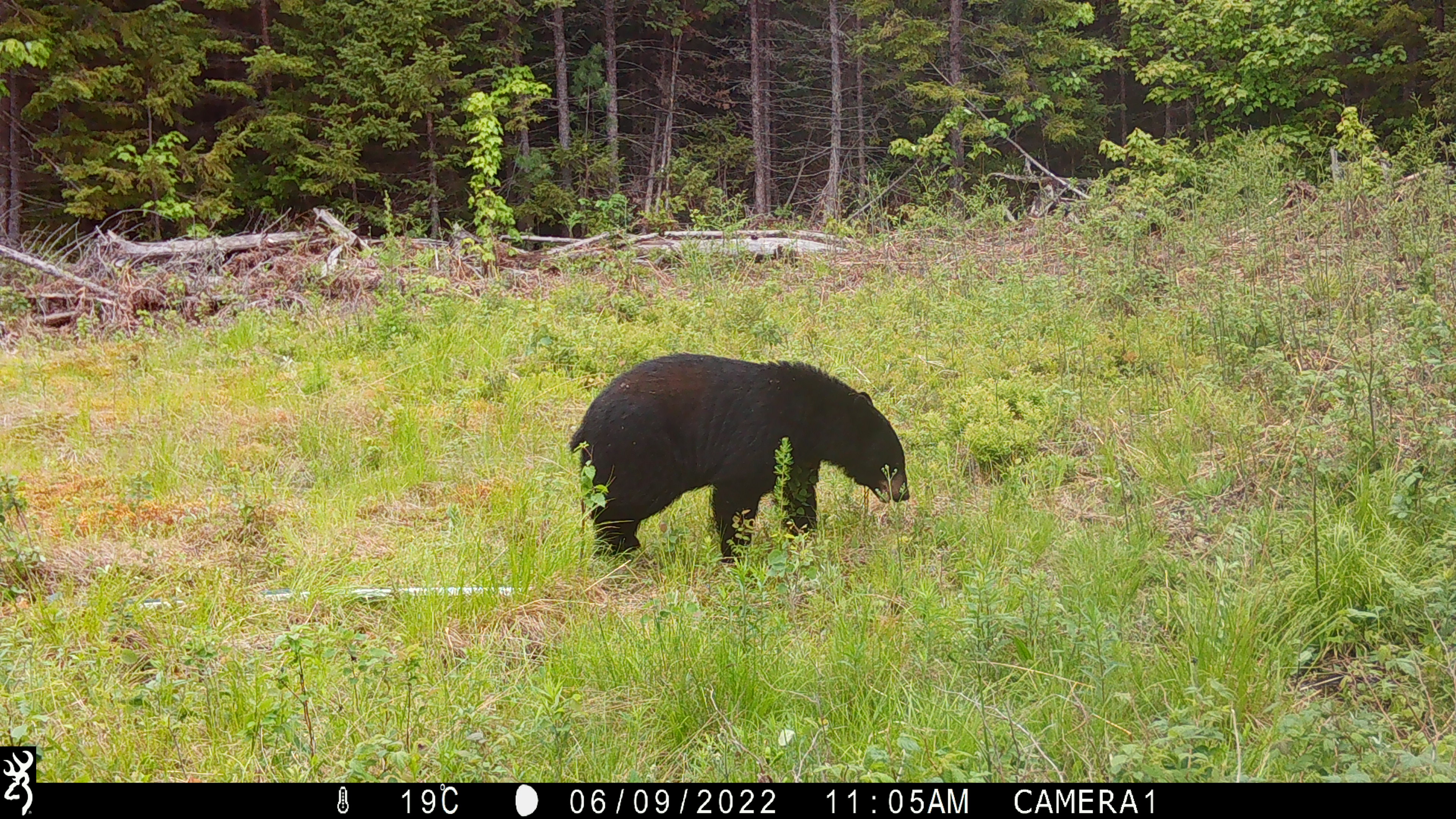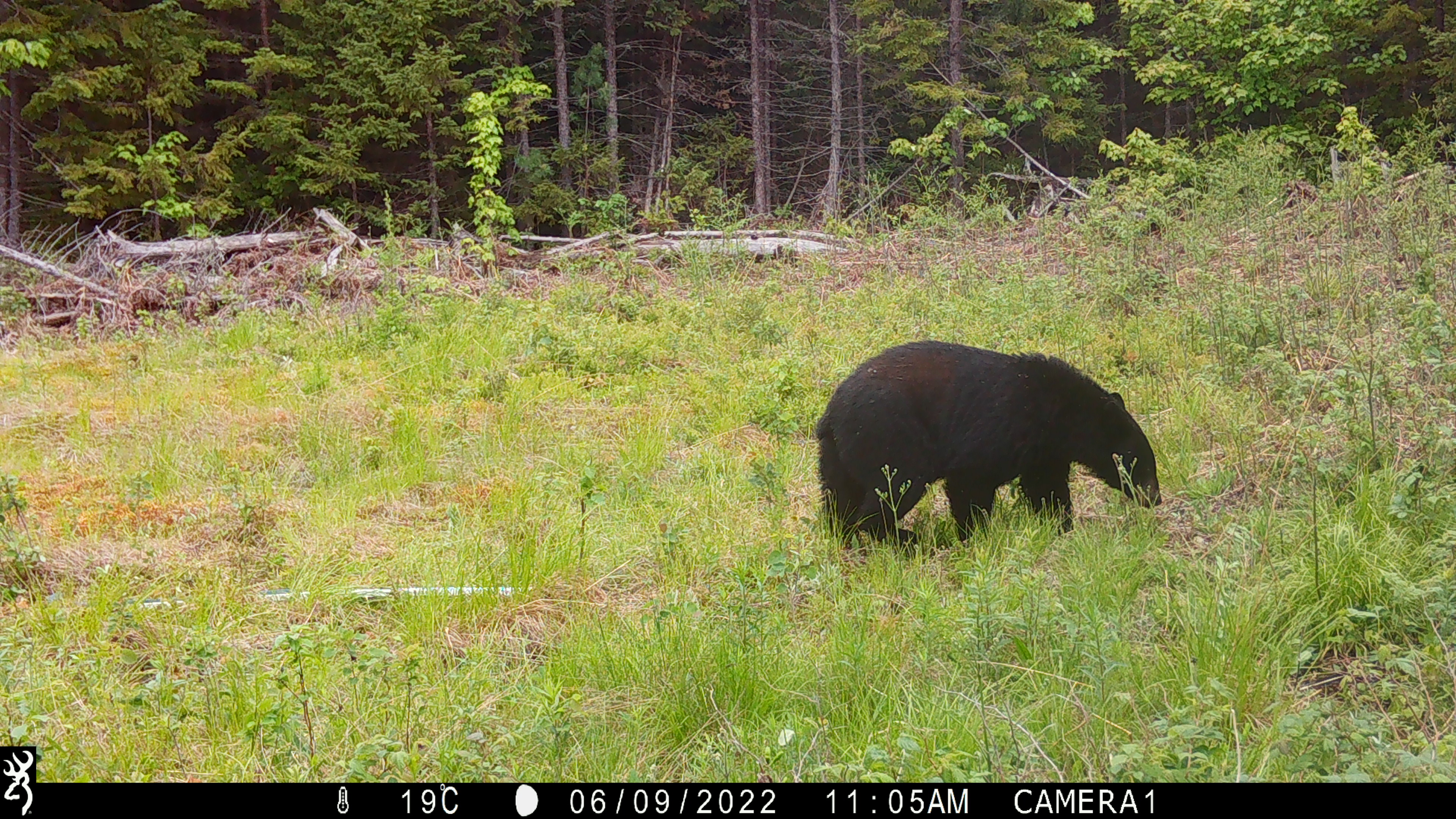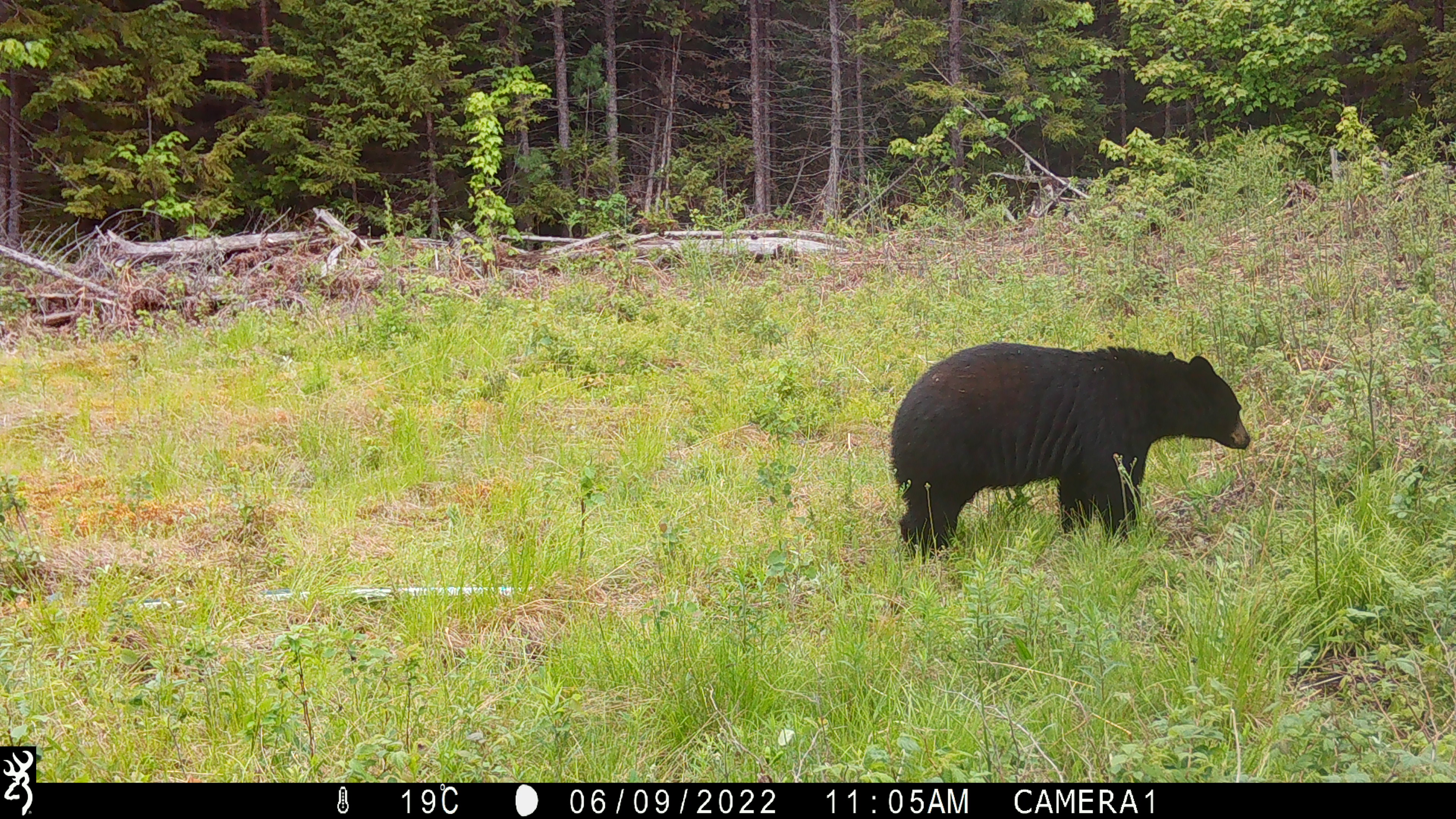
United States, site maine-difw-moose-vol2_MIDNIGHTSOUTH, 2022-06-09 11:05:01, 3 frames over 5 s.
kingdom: Animalia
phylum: Chordata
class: Mammalia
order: Carnivora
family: Ursidae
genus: Ursus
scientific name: Ursus americanus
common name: black bear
Black bear (Ursus americanus).